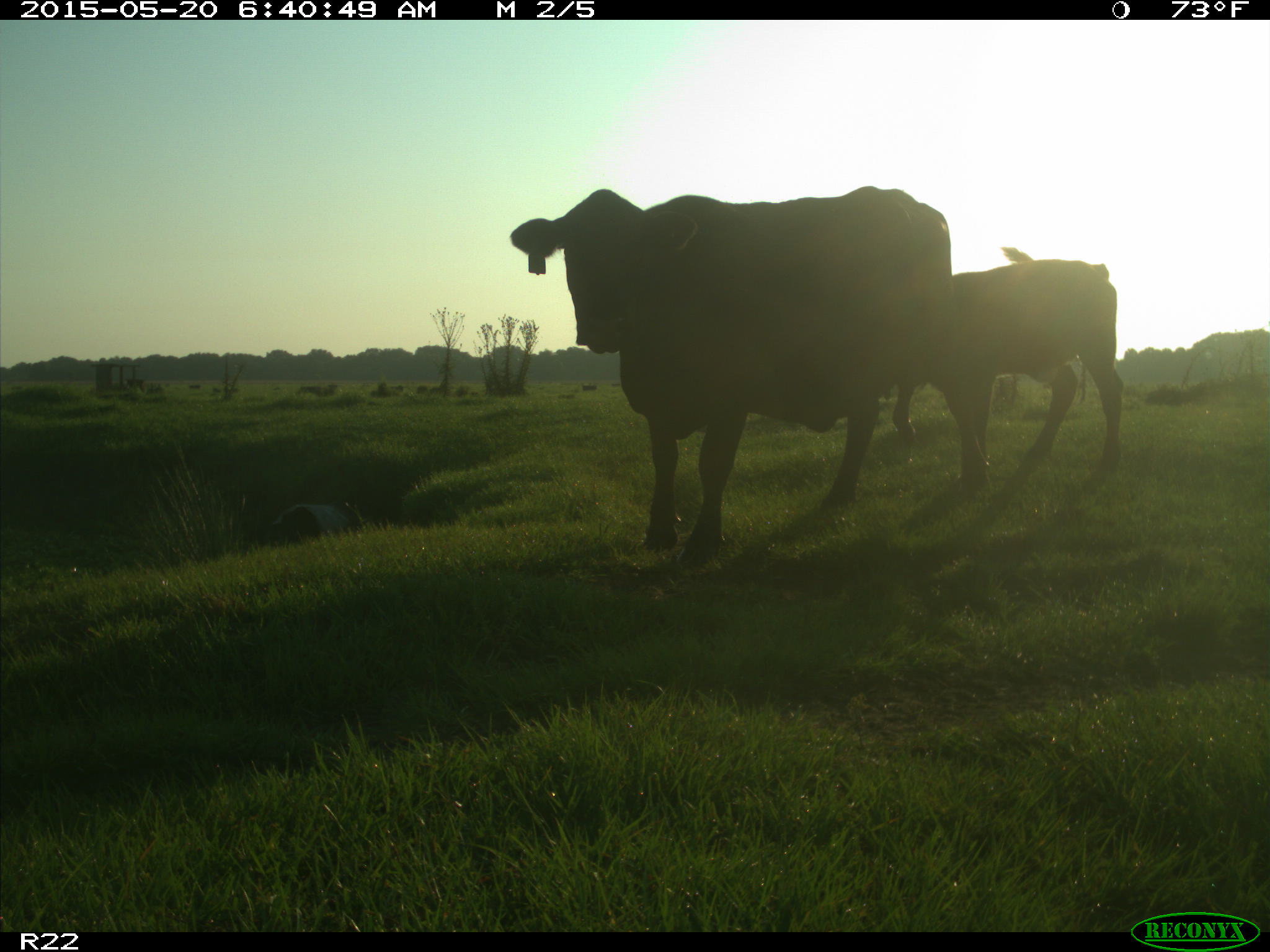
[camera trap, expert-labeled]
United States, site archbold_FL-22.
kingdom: Animalia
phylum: Chordata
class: Mammalia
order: Artiodactyla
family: Bovidae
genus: Bos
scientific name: Bos taurus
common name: domestic cow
Bos taurus (domestic cow).